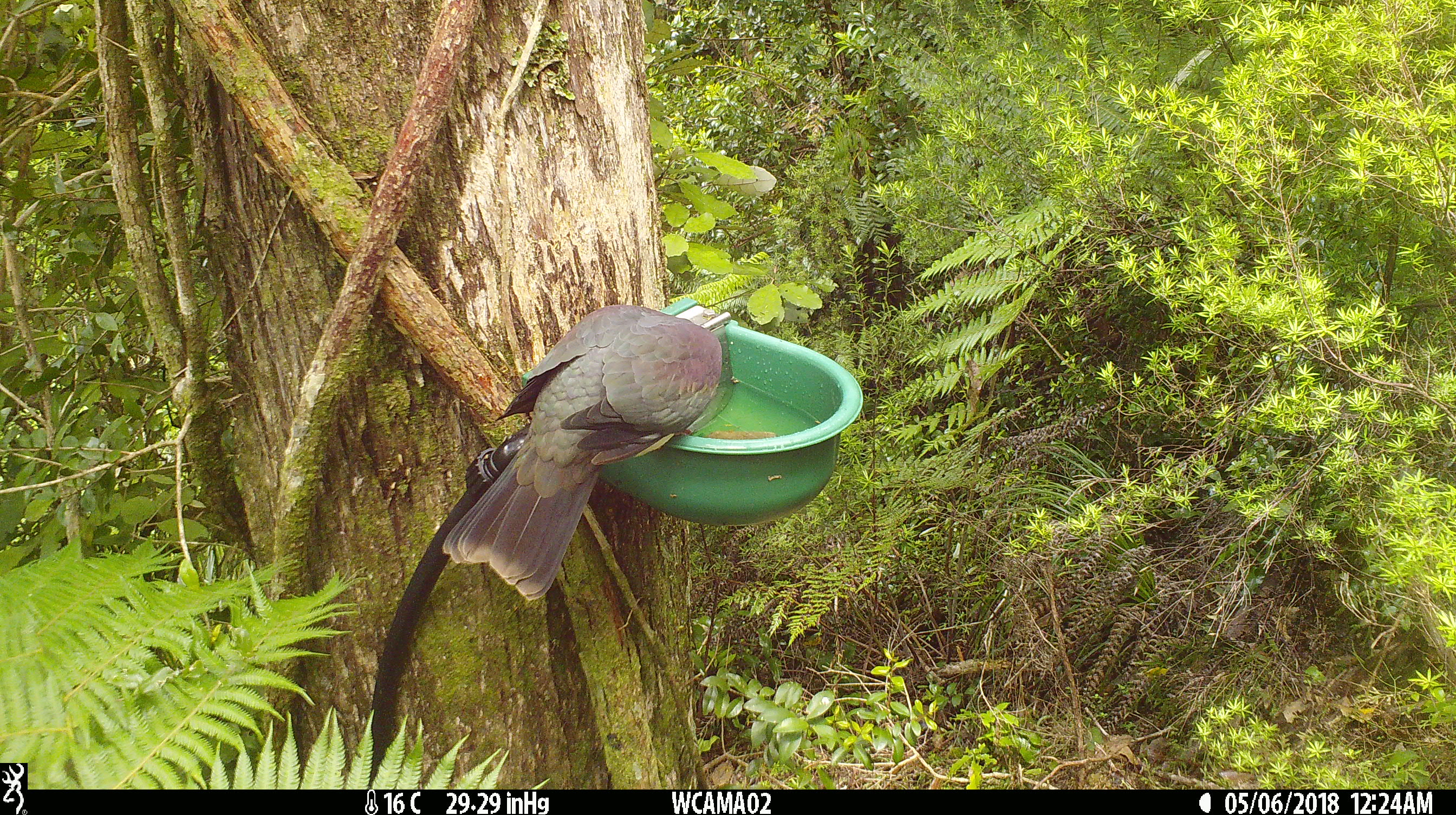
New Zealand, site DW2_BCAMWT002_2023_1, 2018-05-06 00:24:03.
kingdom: Animalia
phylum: Chordata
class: Aves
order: Columbiformes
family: Columbidae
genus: Hemiphaga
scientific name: Hemiphaga novaeseelandiae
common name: new zealand pigeon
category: kereru